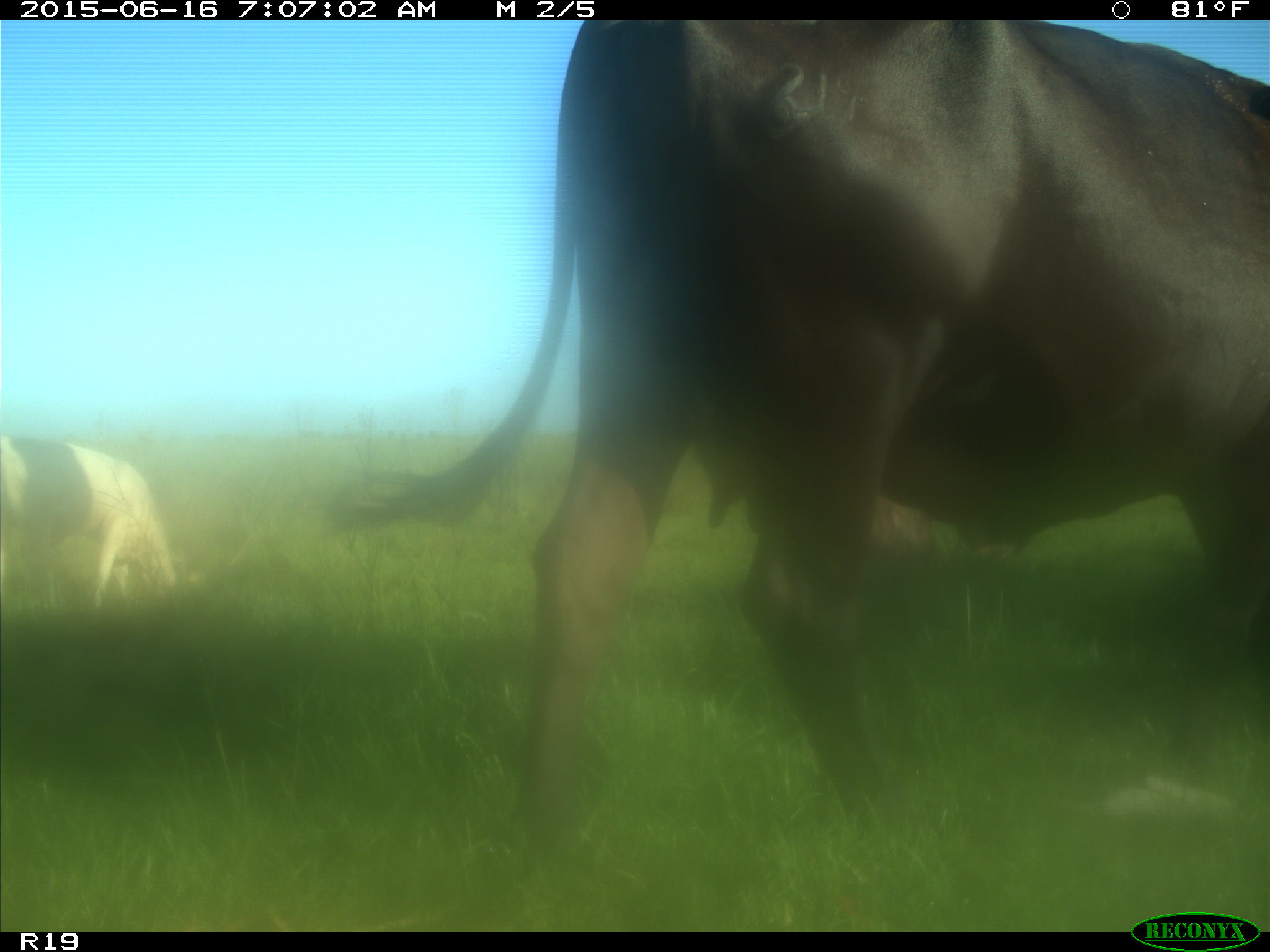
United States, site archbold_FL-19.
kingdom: Animalia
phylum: Chordata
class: Mammalia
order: Artiodactyla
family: Bovidae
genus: Bos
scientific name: Bos taurus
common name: domestic cow